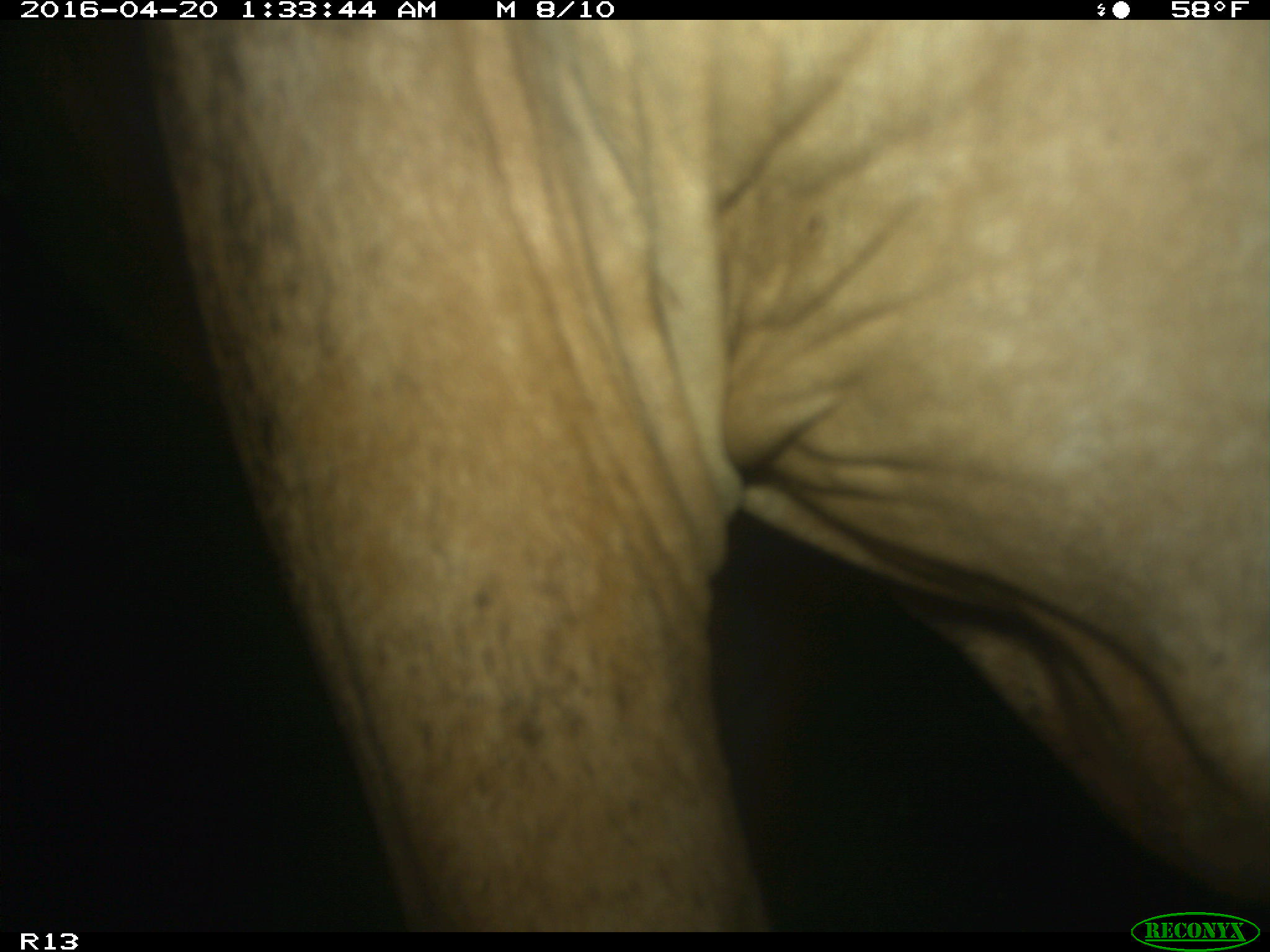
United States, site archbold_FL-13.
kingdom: Animalia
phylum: Chordata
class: Mammalia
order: Artiodactyla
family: Bovidae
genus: Bos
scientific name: Bos taurus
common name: domestic cow